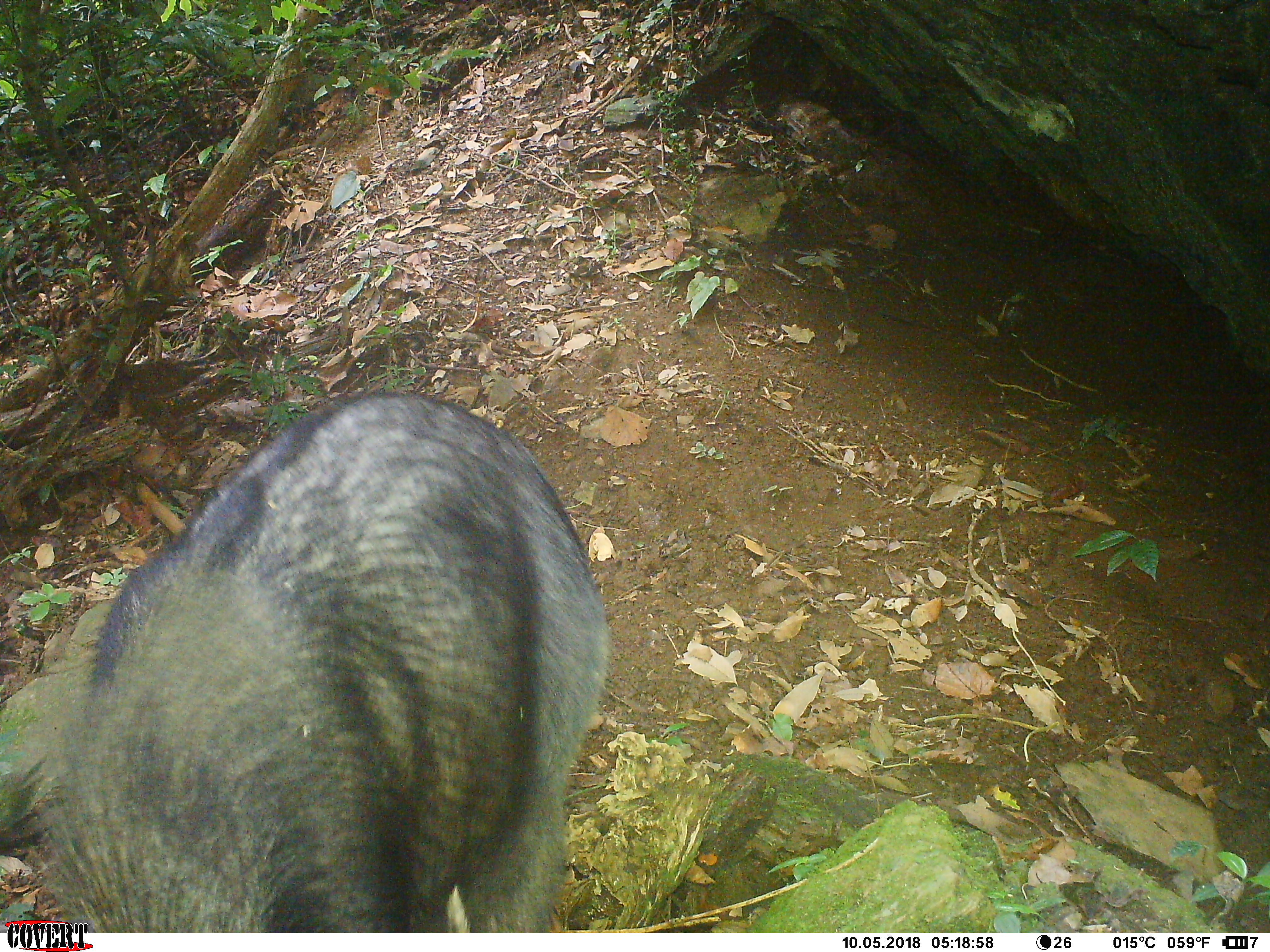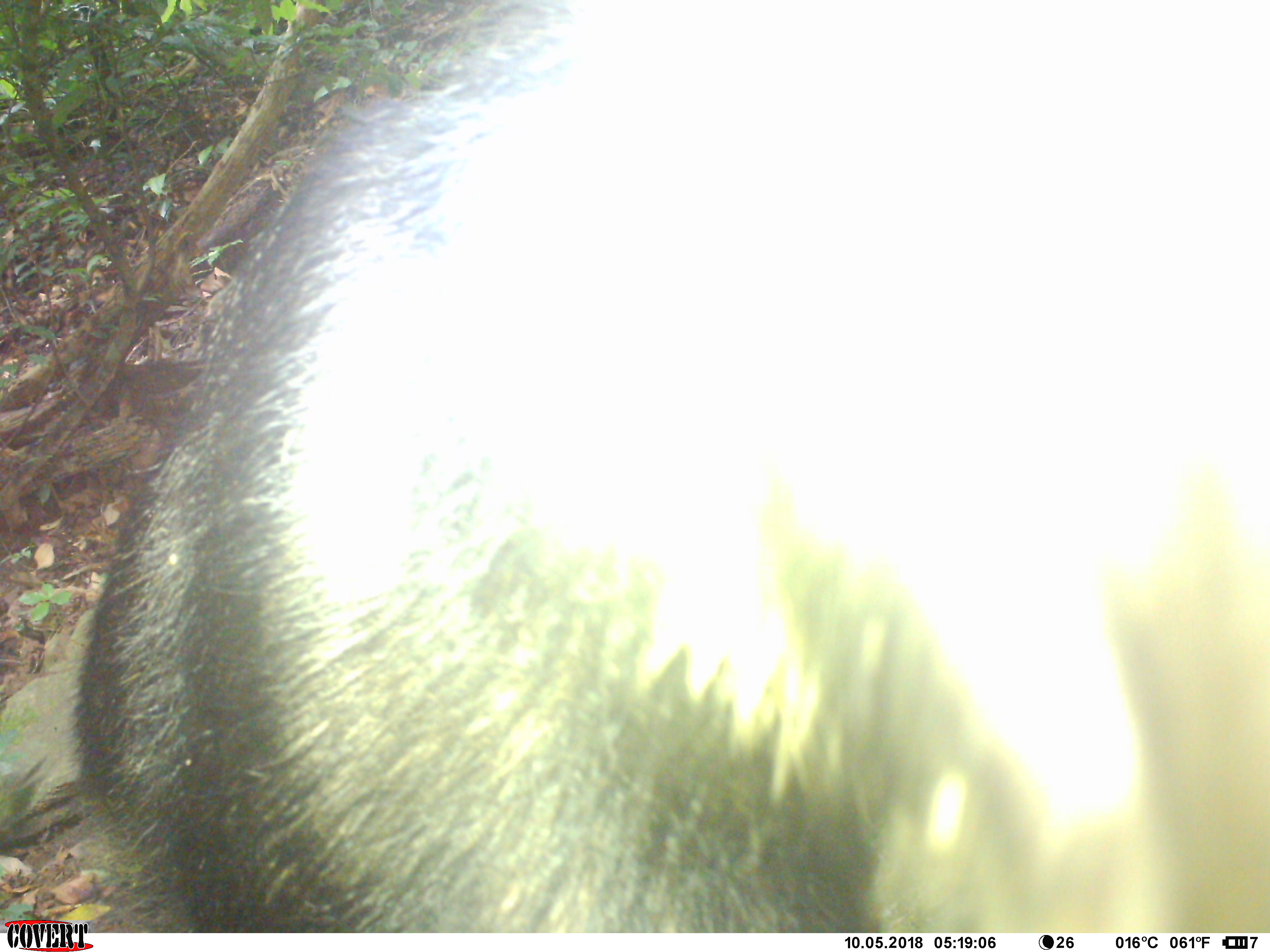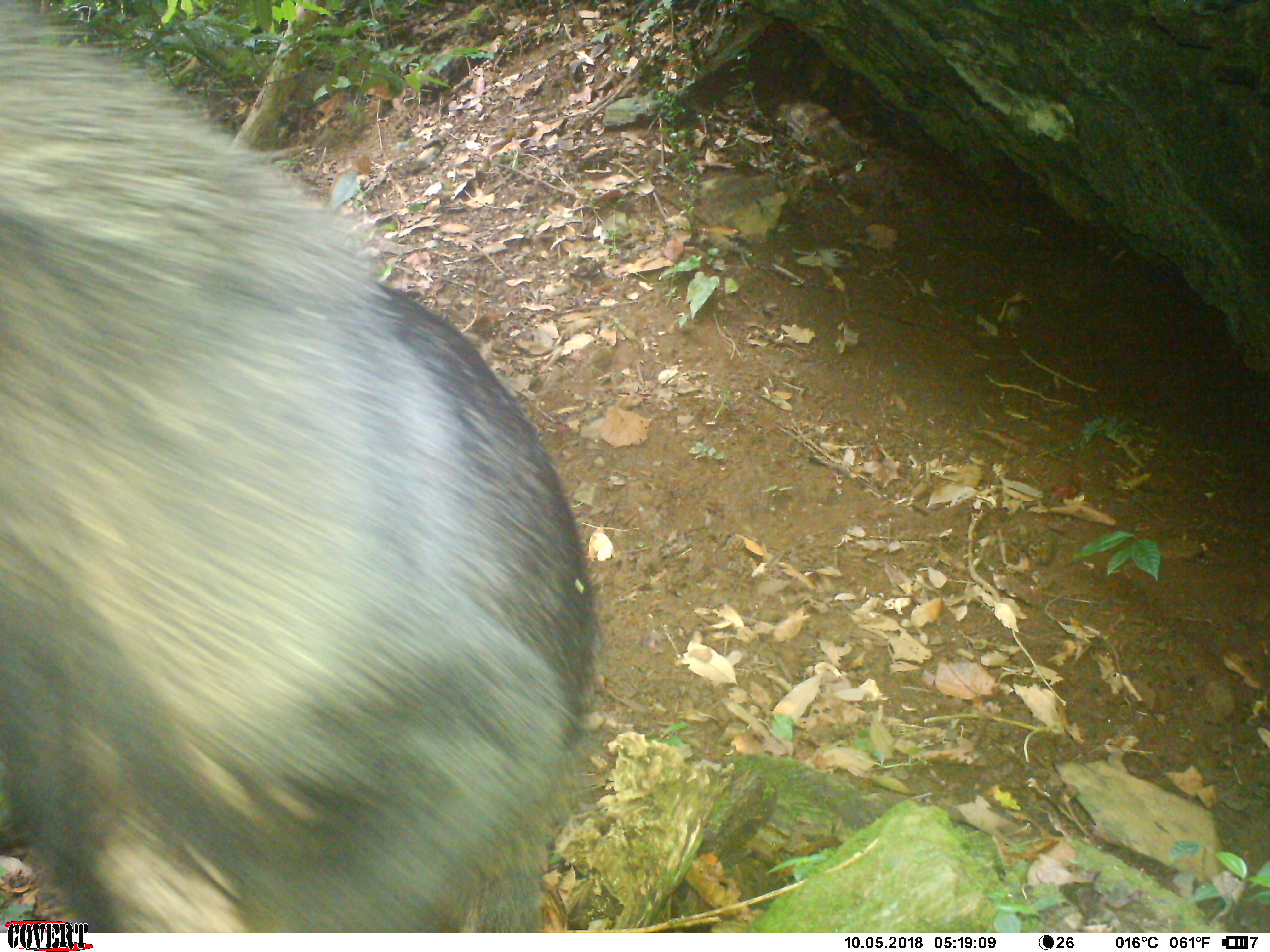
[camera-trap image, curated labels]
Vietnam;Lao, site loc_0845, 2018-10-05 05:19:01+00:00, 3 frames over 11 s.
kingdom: Animalia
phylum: Chordata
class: Mammalia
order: Artiodactyla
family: Bovidae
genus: Capricornis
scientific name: Capricornis sumatraensis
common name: chinese serow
Chinese serow (Capricornis sumatraensis). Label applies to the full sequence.